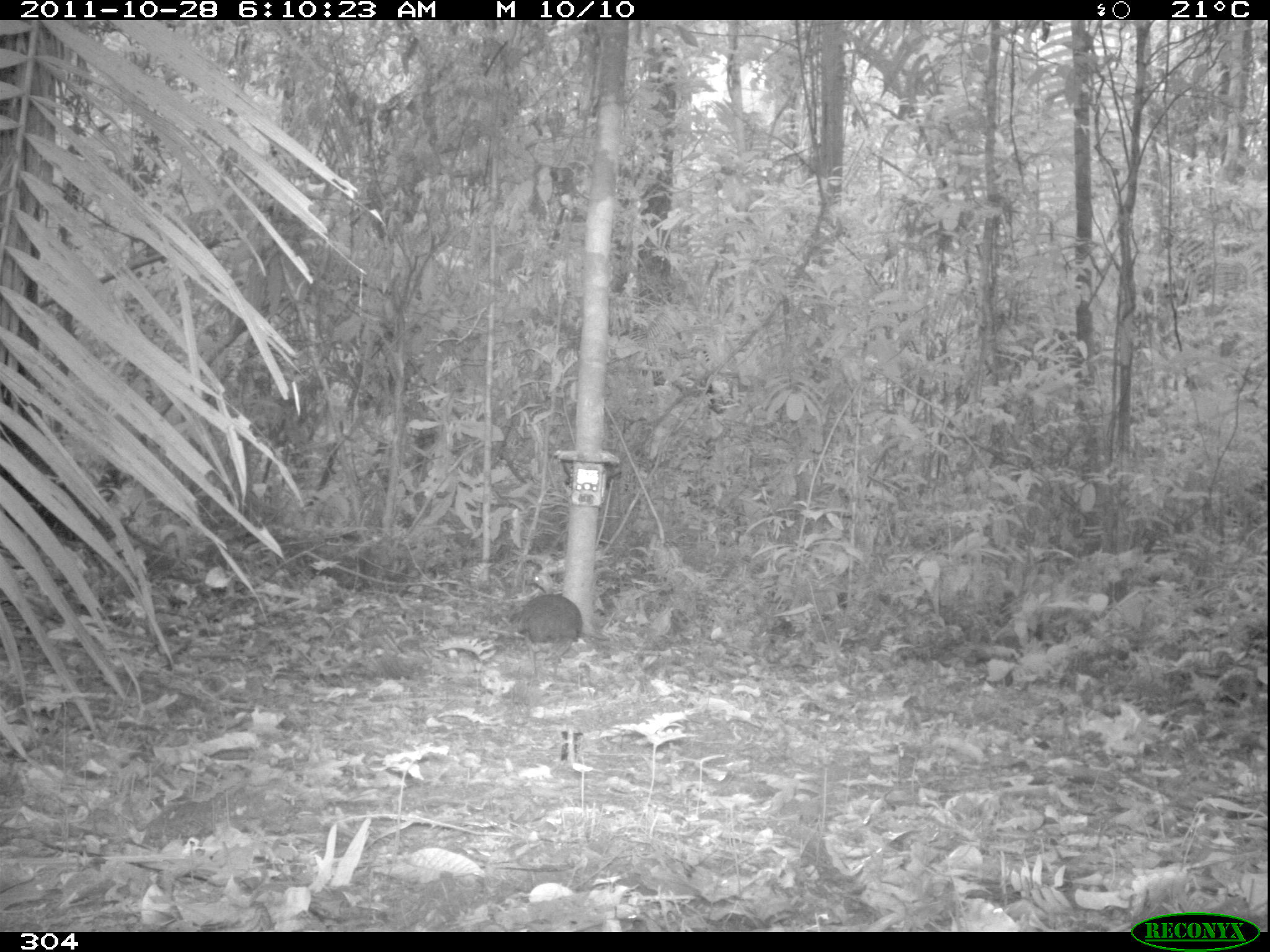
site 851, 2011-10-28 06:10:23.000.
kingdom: Animalia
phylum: Chordata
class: Aves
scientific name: Aves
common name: bird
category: unknown bird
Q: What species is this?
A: Unknown bird (bird) (Aves).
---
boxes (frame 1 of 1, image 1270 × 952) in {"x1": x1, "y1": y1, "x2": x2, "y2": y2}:
unknown bird: {"x1": 513, "y1": 568, "x2": 583, "y2": 685}